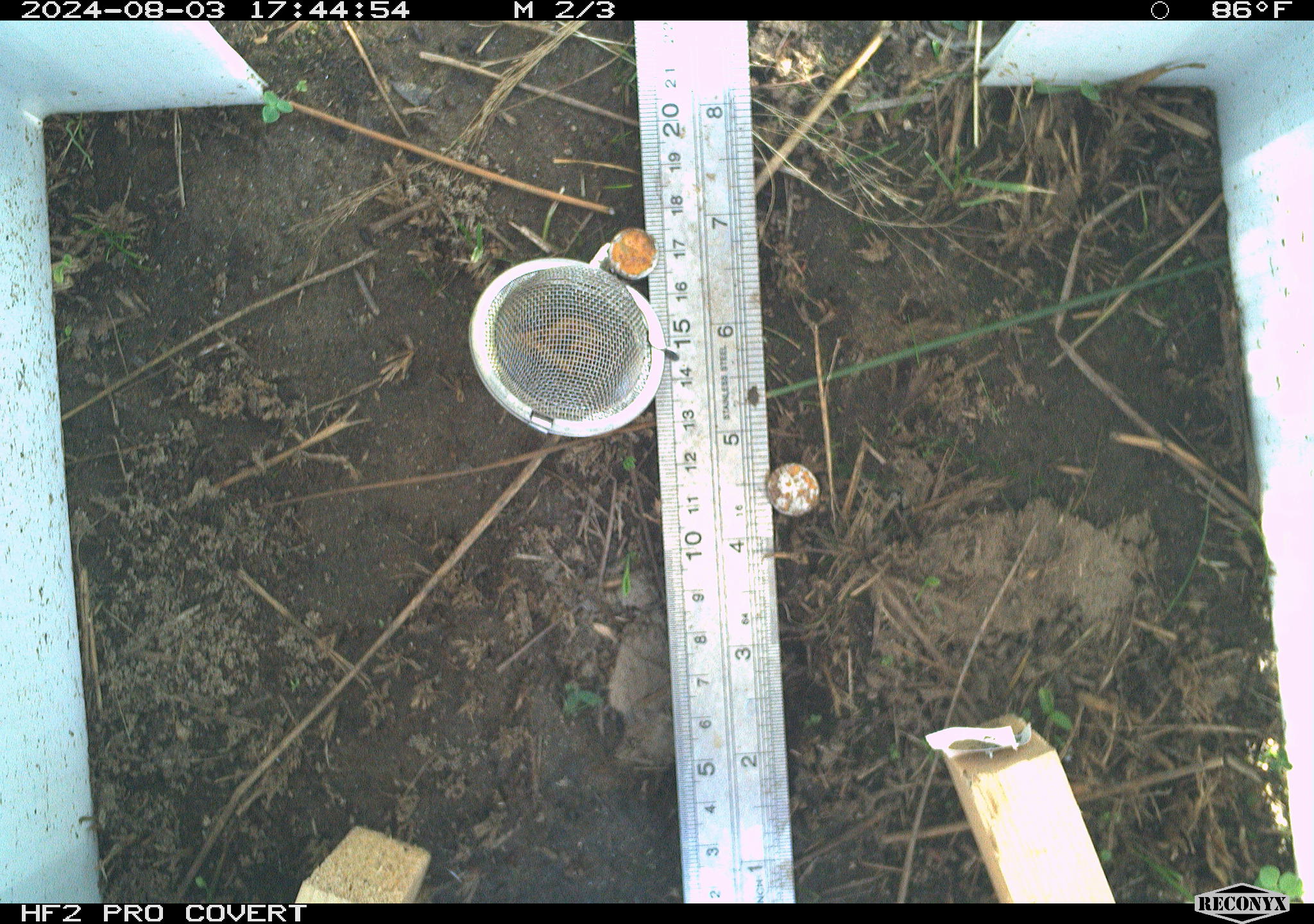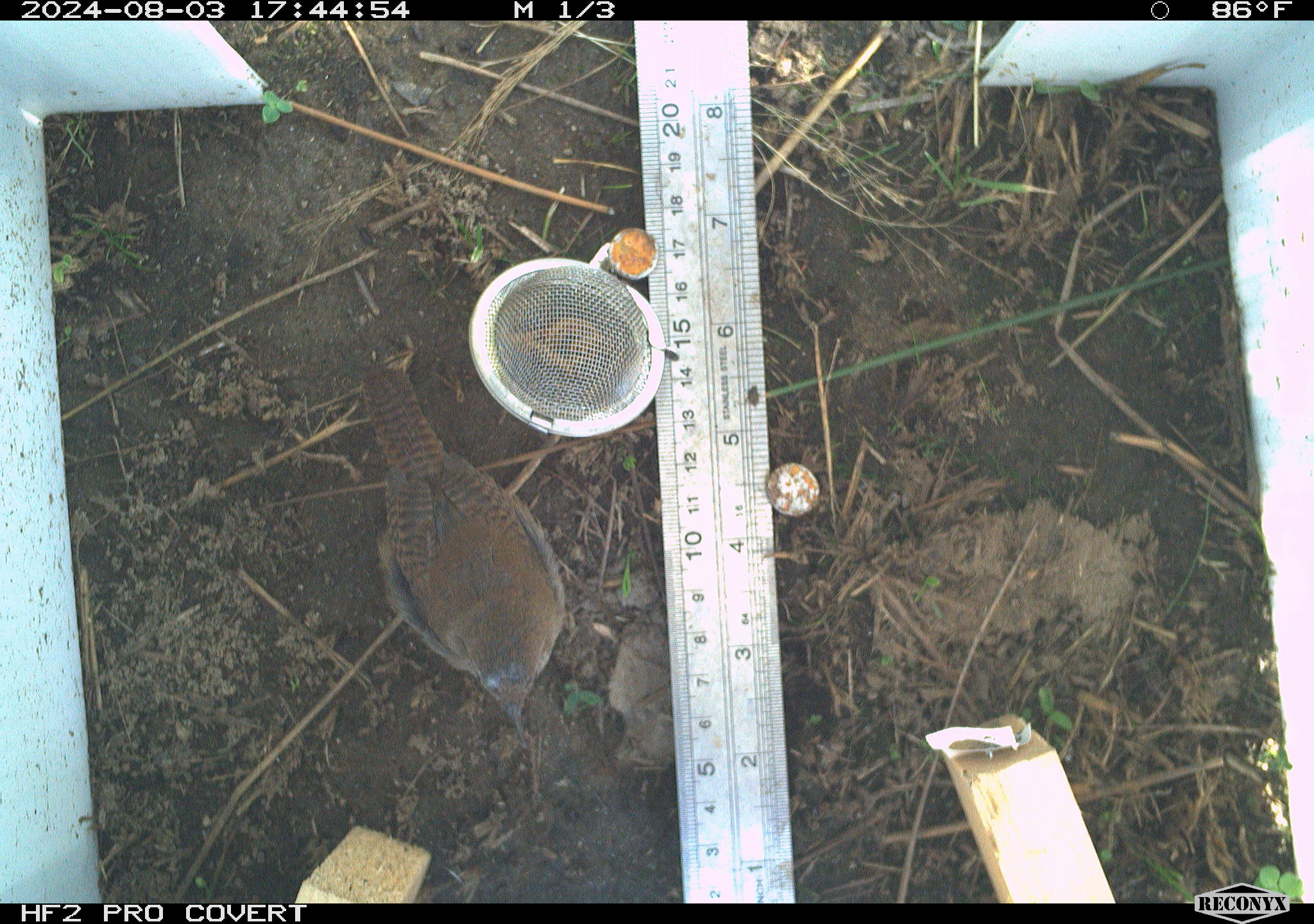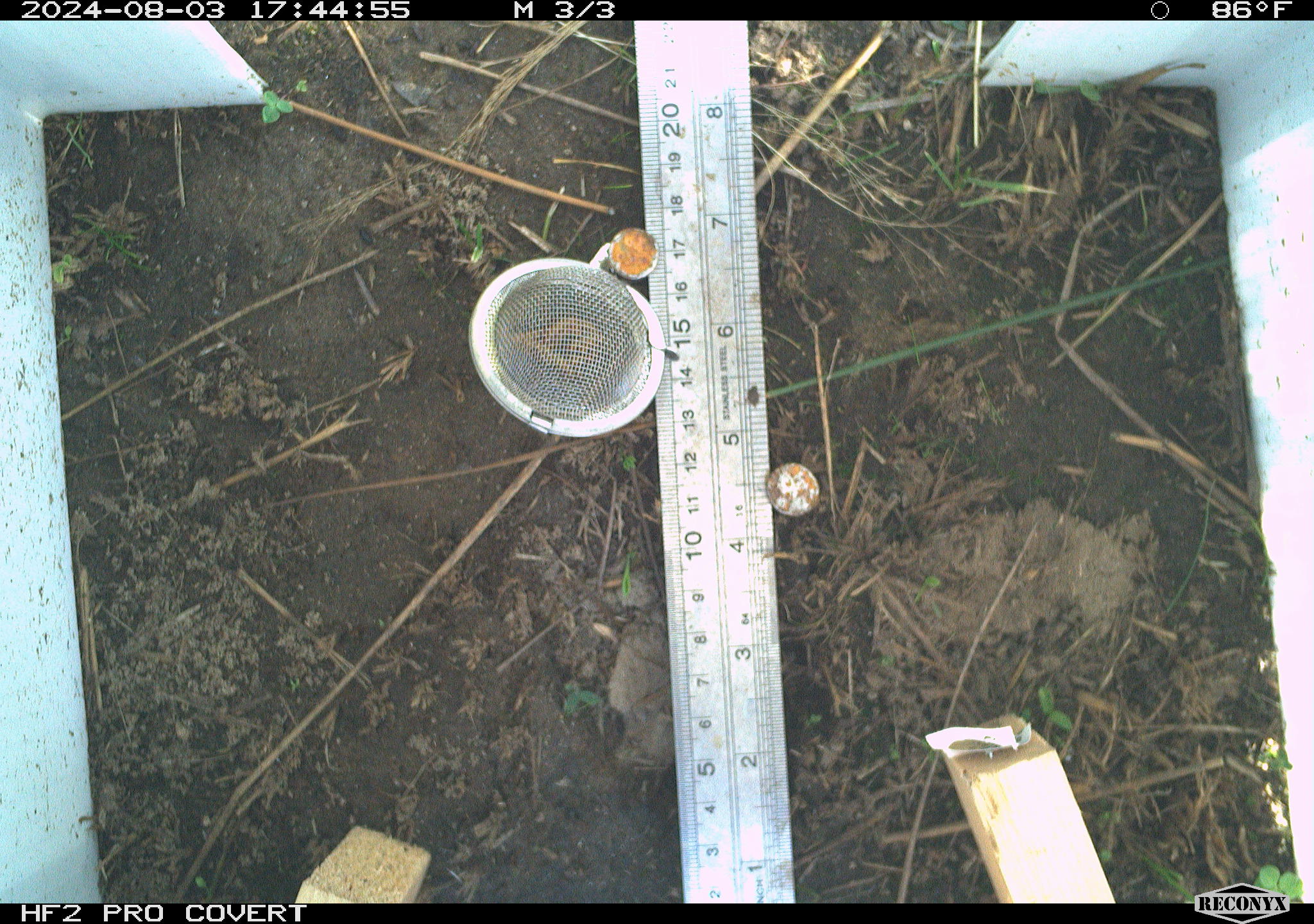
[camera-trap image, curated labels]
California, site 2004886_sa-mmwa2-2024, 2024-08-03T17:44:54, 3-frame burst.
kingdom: Animalia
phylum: Chordata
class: Aves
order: Passeriformes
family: Troglodytidae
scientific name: Troglodytidae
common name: wren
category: troglodytidae family